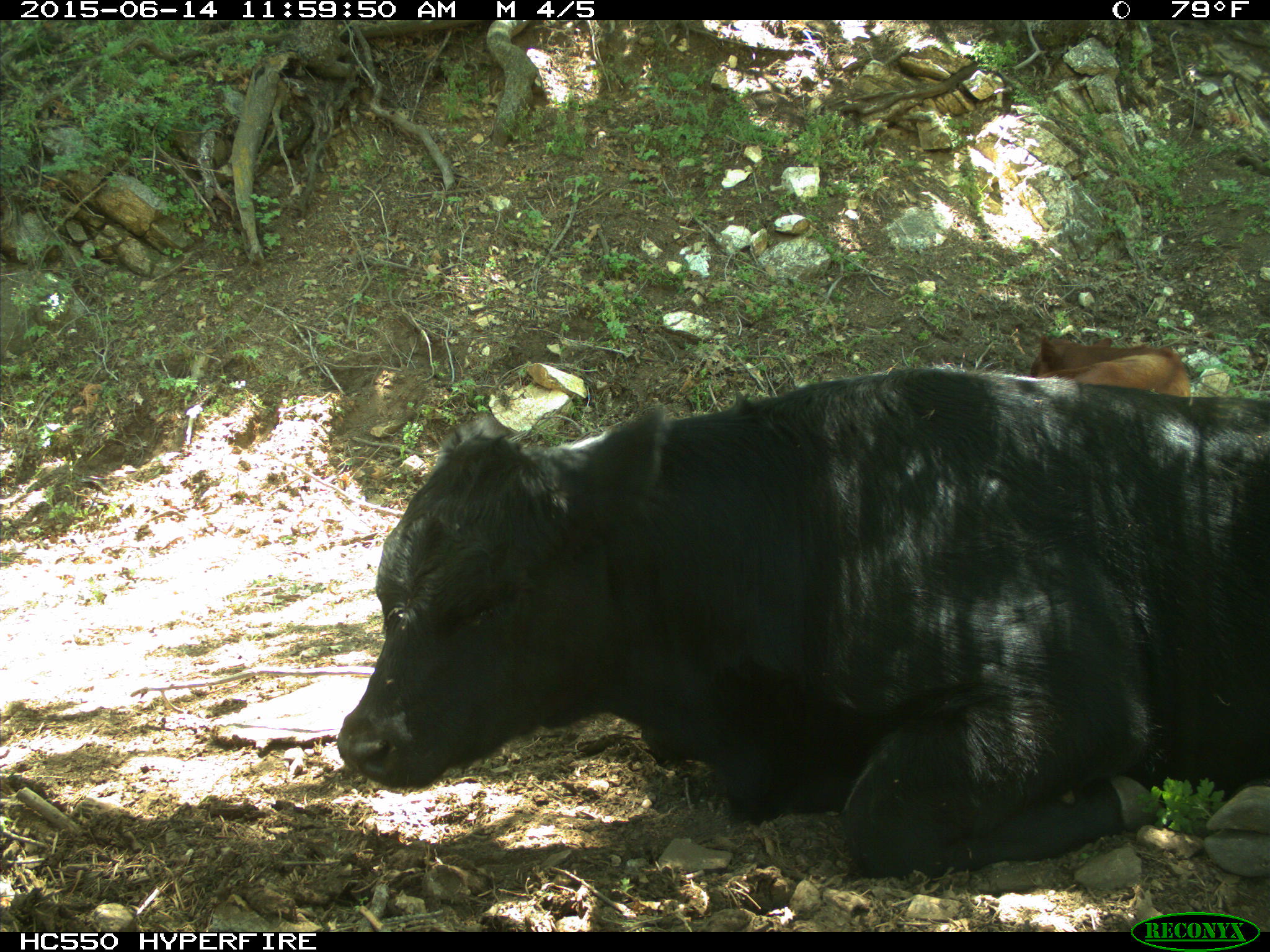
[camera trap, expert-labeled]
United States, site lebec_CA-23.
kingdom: Animalia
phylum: Chordata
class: Mammalia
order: Artiodactyla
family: Bovidae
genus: Bos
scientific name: Bos taurus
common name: domestic cow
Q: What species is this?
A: Bos taurus (domestic cow).